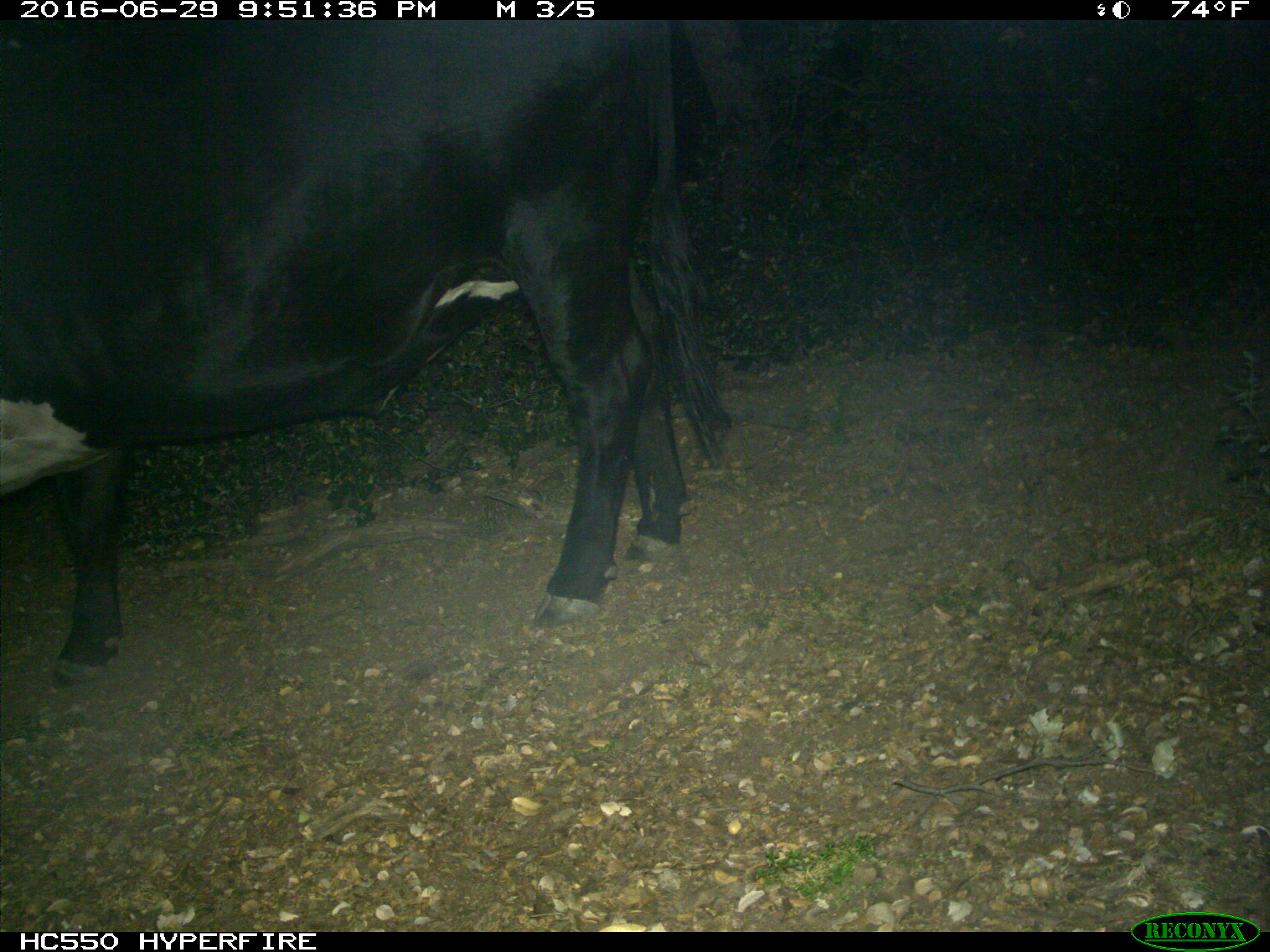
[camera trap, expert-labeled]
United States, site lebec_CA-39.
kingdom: Animalia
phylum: Chordata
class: Mammalia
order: Artiodactyla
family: Bovidae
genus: Bos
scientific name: Bos taurus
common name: domestic cow